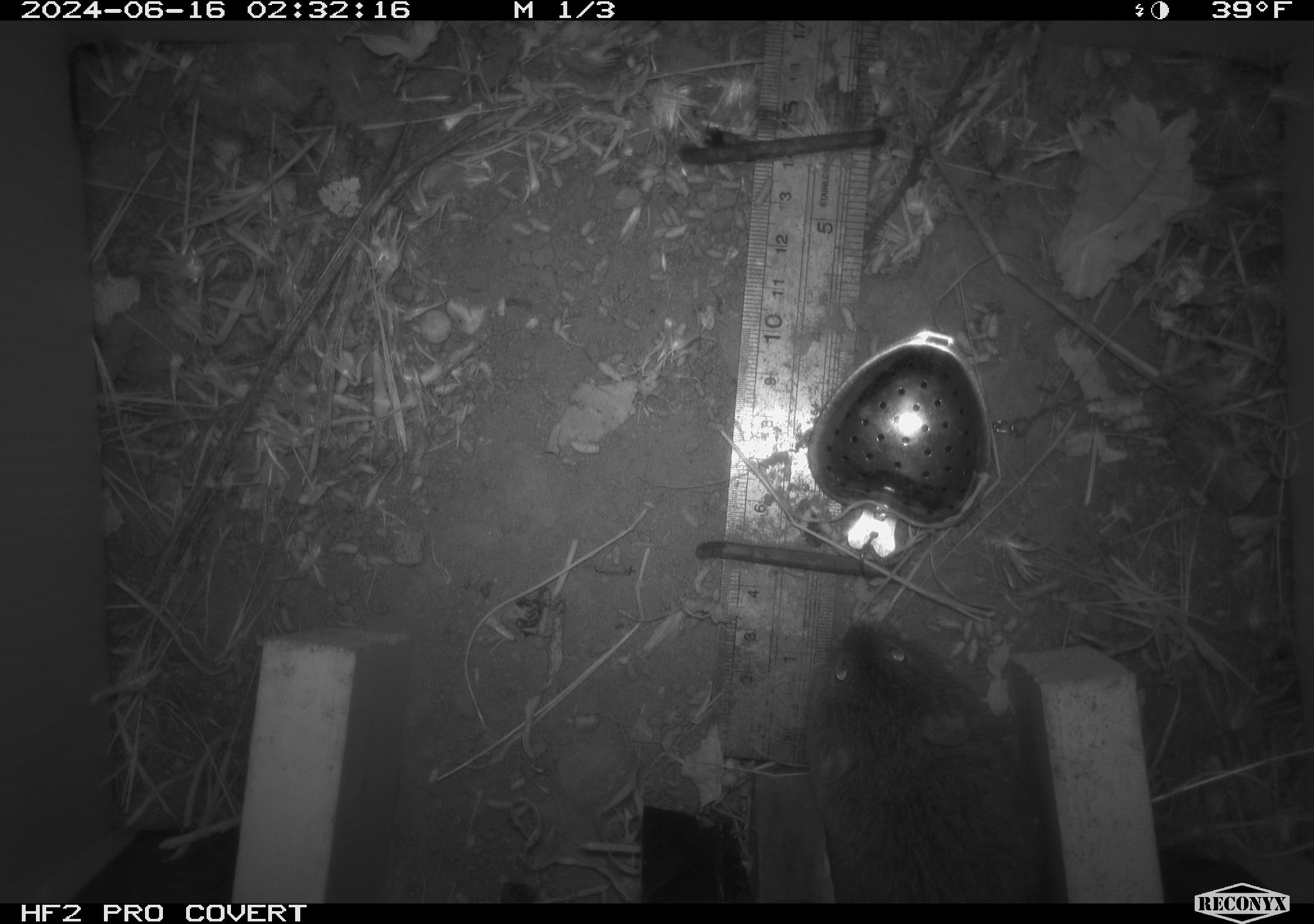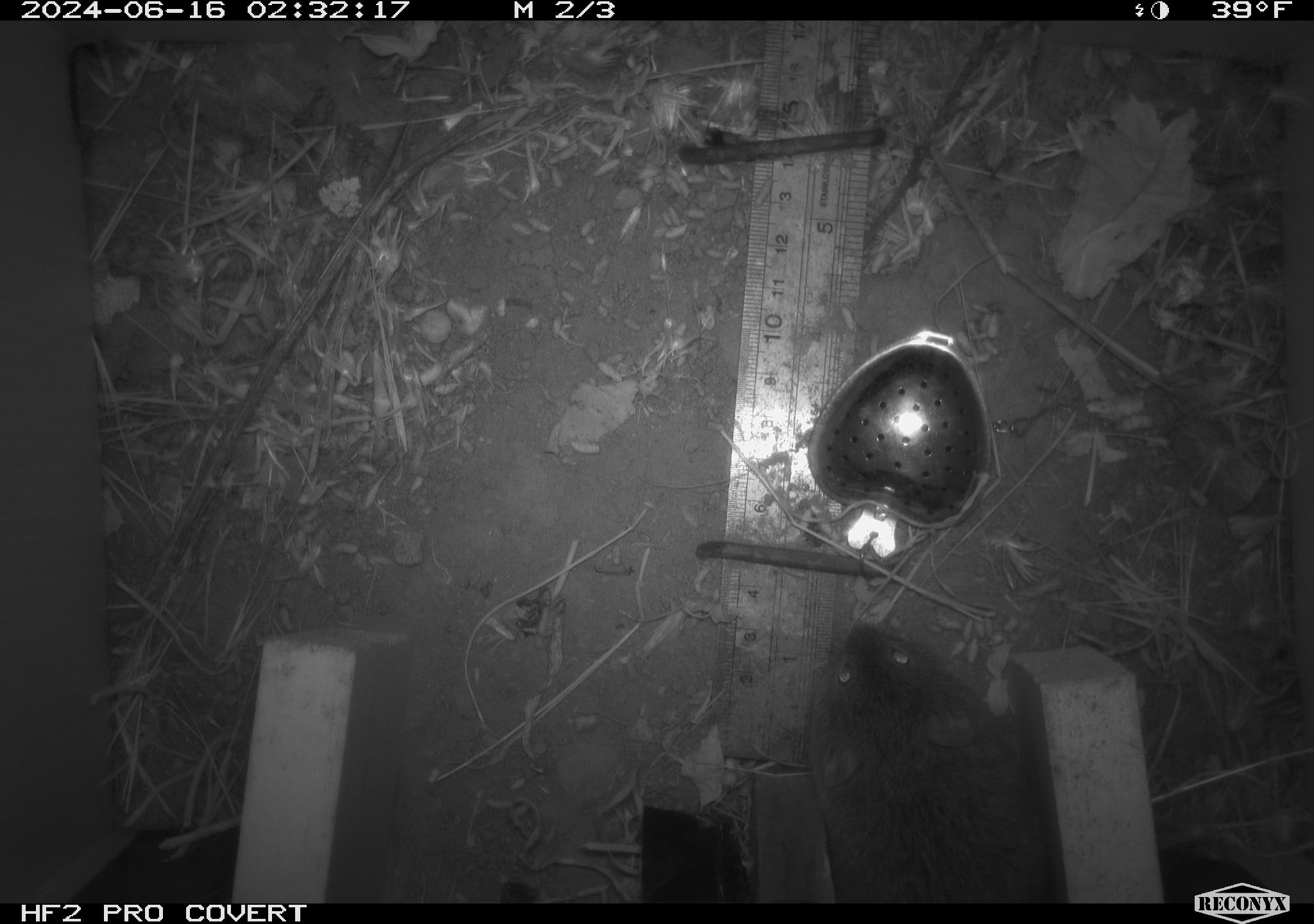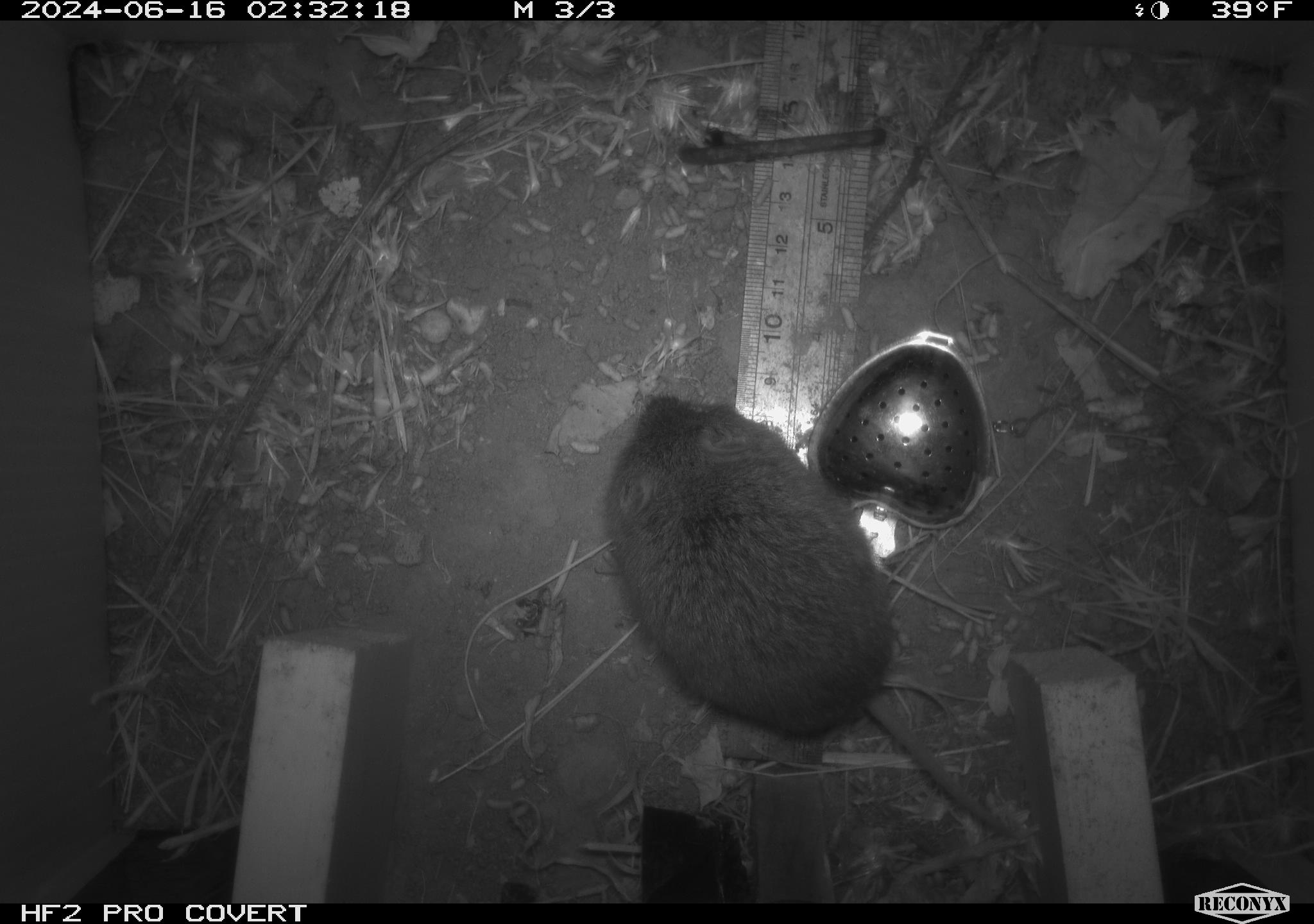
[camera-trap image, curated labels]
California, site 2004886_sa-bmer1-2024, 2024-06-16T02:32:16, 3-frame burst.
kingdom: Animalia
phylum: Chordata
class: Mammalia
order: Rodentia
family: Cricetidae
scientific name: Cricetidae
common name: hamsters, voles, lemmings, and allies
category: cricetidae family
Cricetidae family (hamsters, voles, lemmings, and allies) (Cricetidae).